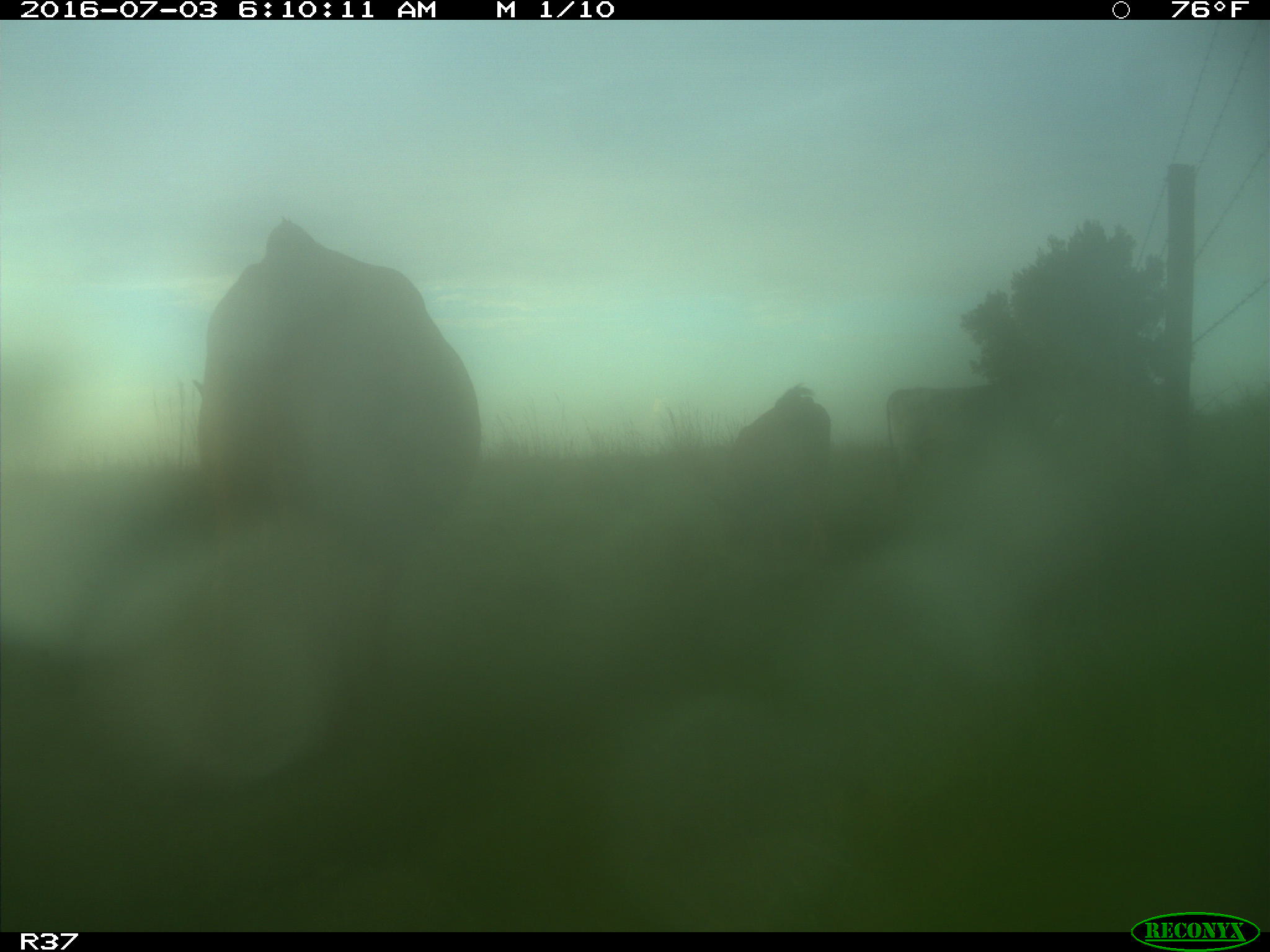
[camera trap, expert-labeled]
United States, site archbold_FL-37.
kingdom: Animalia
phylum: Chordata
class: Mammalia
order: Artiodactyla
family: Bovidae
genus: Bos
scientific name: Bos taurus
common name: domestic cow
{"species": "Bos taurus (domestic cow)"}